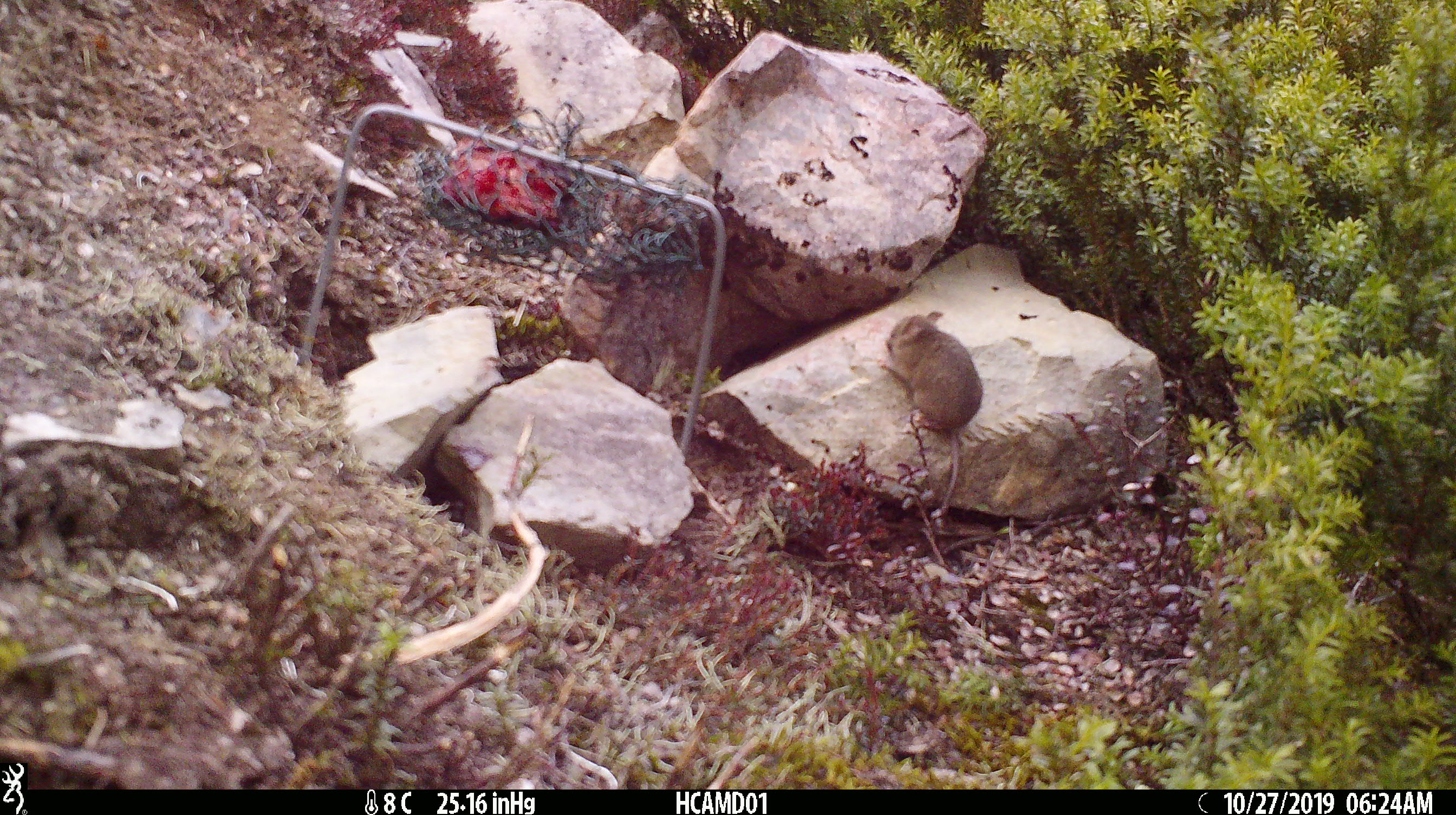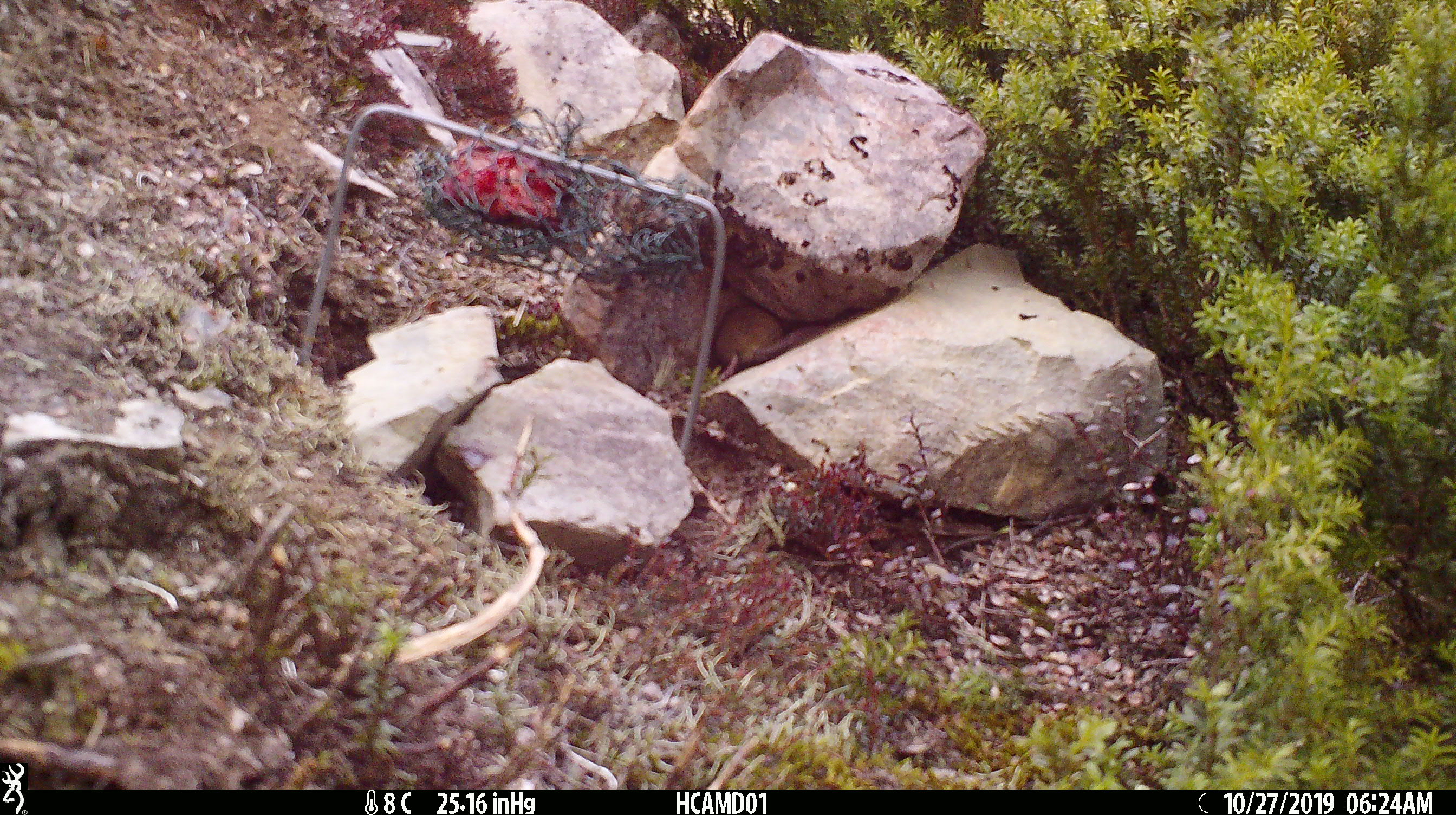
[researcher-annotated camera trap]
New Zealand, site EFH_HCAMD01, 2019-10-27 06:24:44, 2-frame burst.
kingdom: Animalia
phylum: Chordata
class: Mammalia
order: Rodentia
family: Muridae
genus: Mus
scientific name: Mus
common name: mouse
Mouse (Mus).